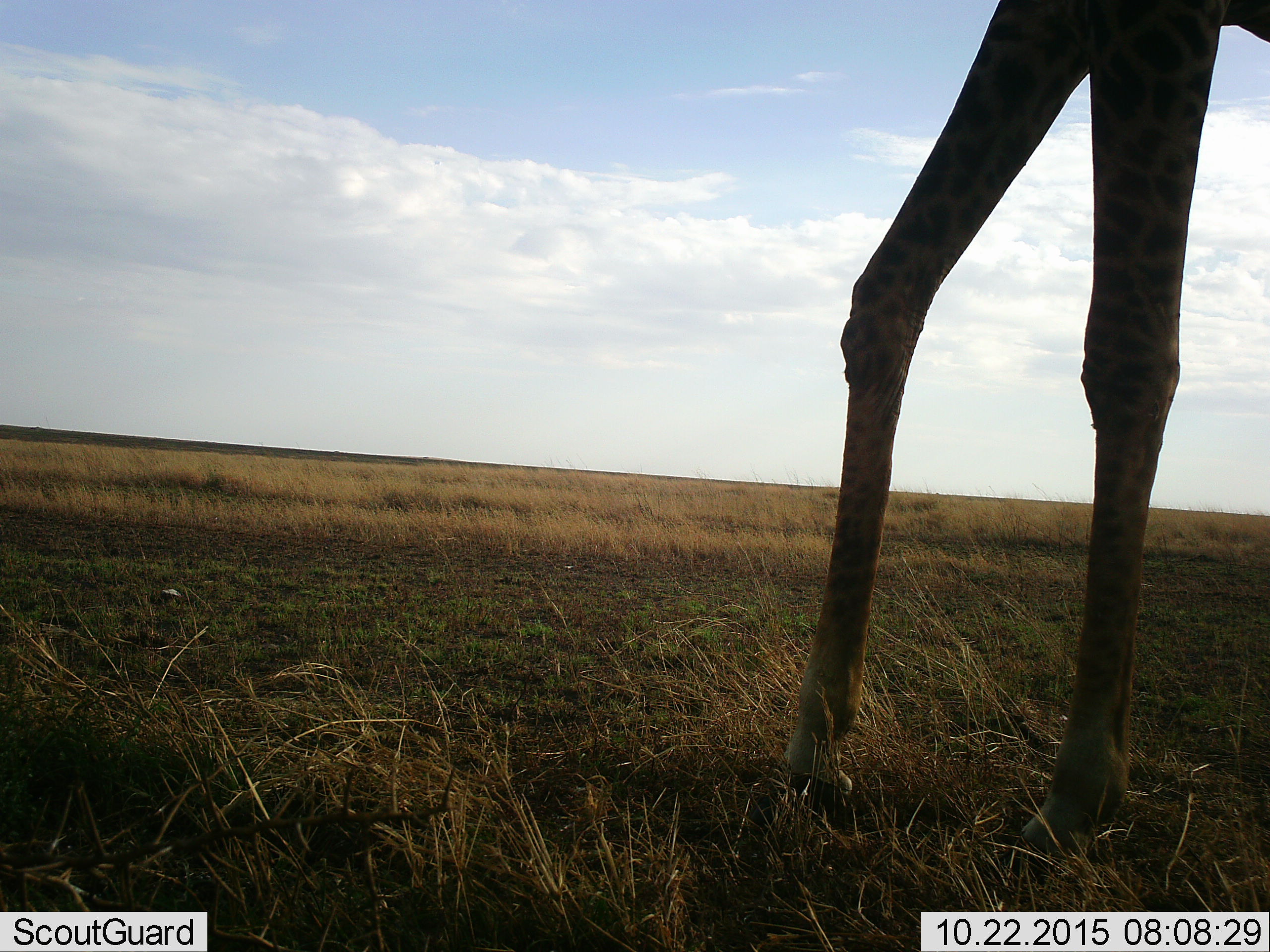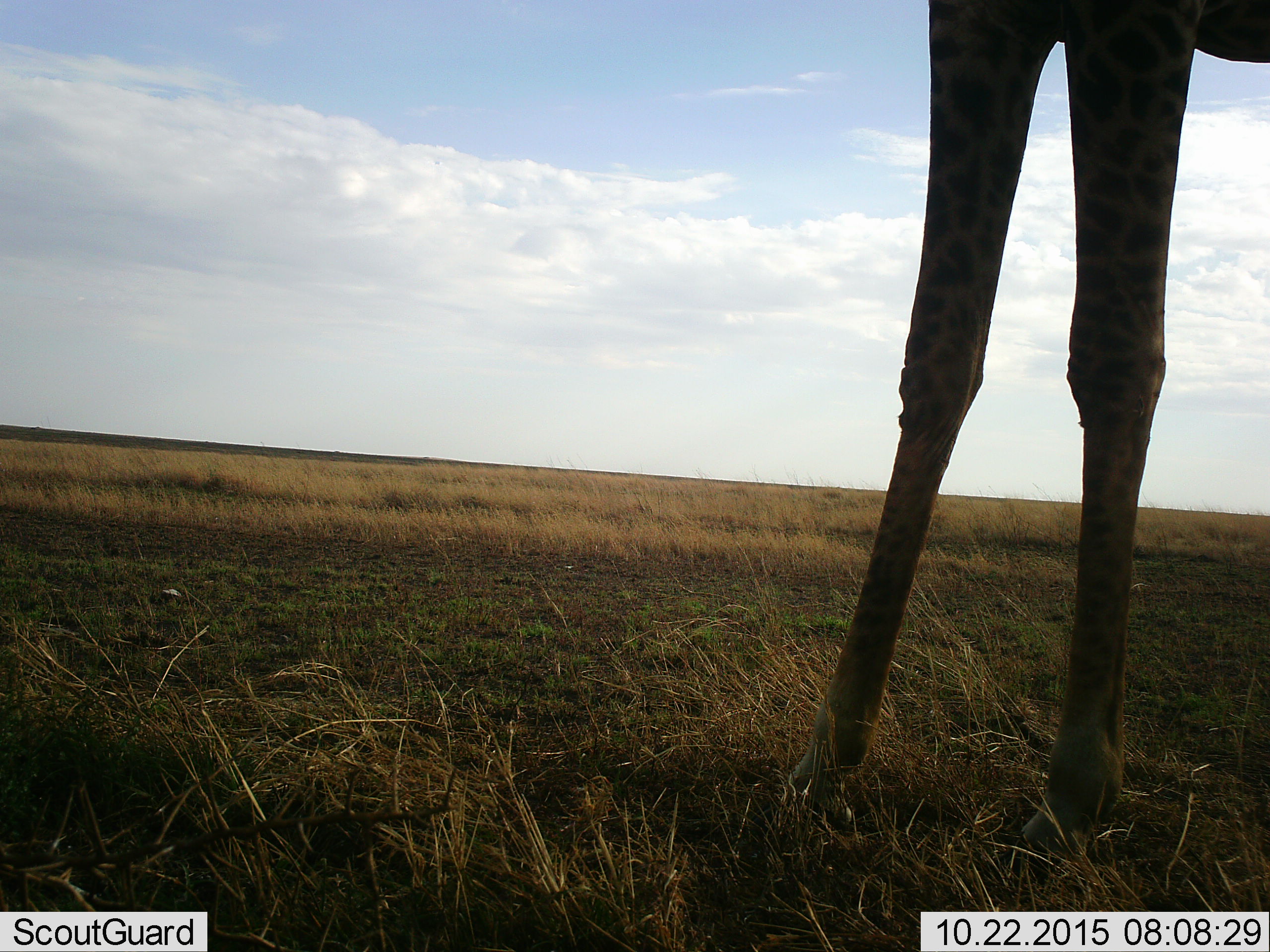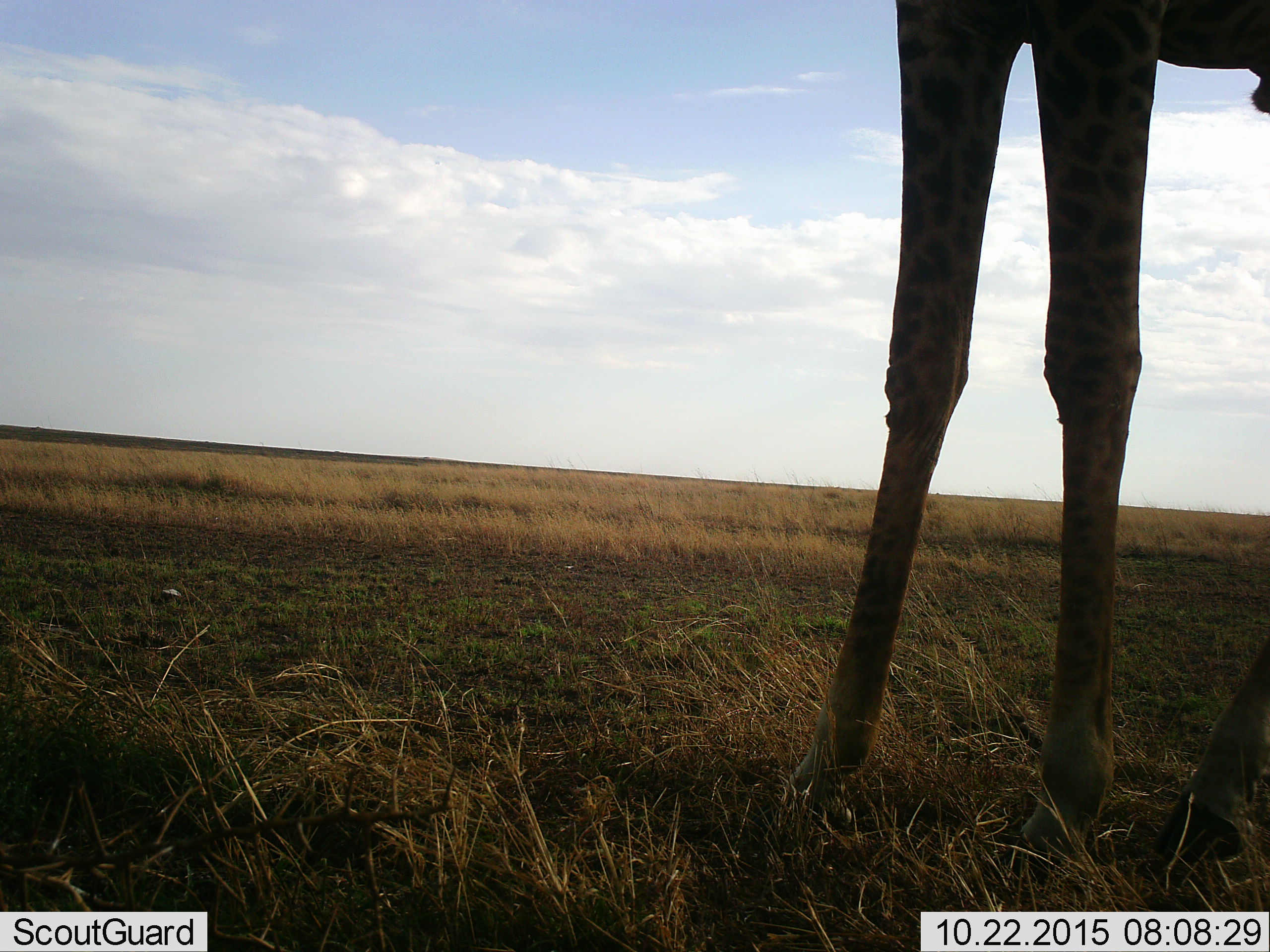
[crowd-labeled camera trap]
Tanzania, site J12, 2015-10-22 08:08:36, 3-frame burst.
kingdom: Animalia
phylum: Chordata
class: Mammalia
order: Artiodactyla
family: Giraffidae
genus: Giraffa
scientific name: Giraffa camelopardalis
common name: giraffe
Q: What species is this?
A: Giraffe (Giraffa camelopardalis).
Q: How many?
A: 1.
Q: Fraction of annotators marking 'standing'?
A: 80%.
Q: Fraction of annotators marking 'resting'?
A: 0%.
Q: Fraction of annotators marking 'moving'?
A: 20%.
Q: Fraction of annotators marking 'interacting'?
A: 0%.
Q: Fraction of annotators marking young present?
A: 0%.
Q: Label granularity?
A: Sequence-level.